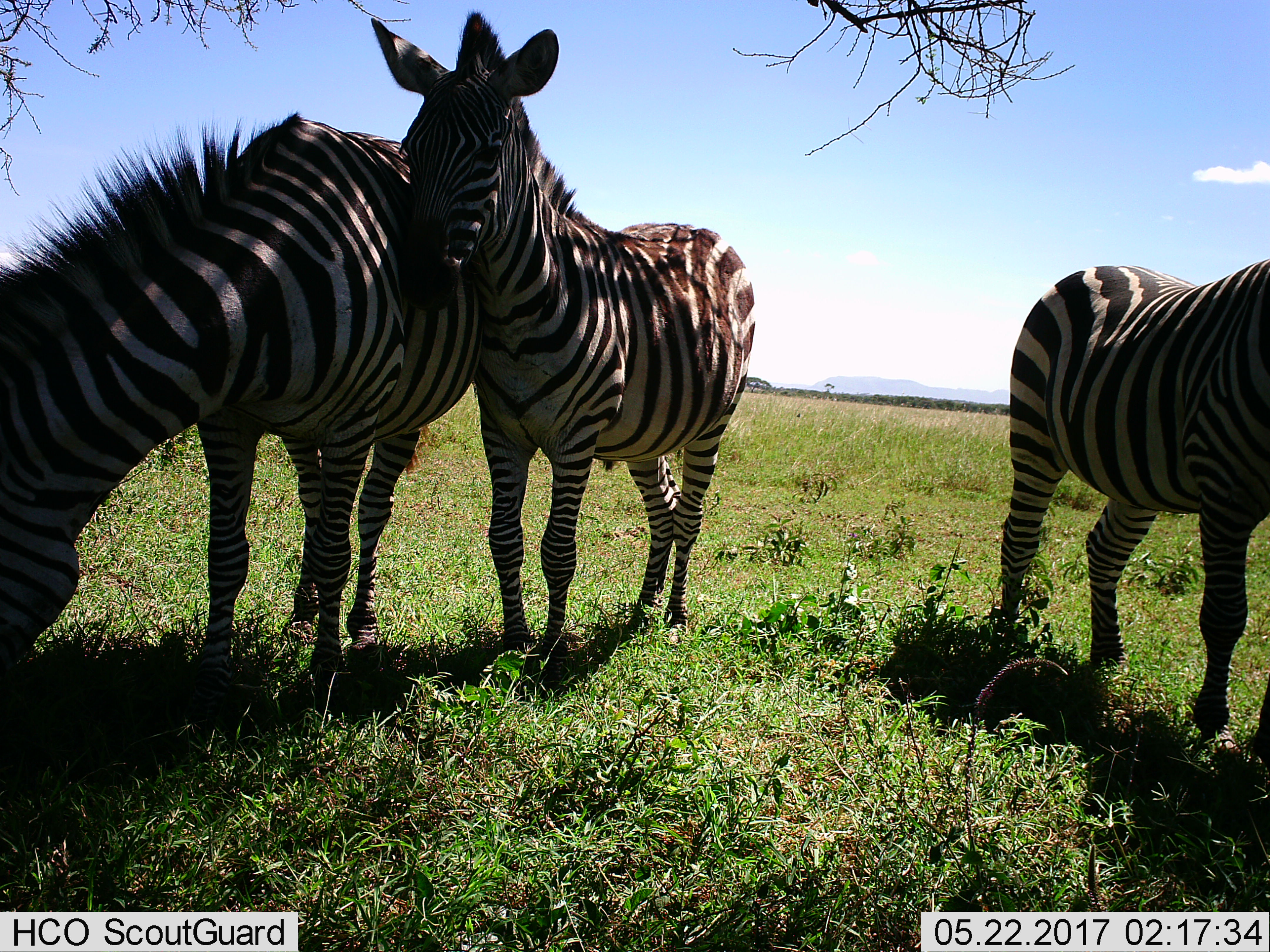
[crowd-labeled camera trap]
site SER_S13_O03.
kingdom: Animalia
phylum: Chordata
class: Mammalia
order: Perissodactyla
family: Equidae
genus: Equus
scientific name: Equus quagga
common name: plains zebra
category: zebraplains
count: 3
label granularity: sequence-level